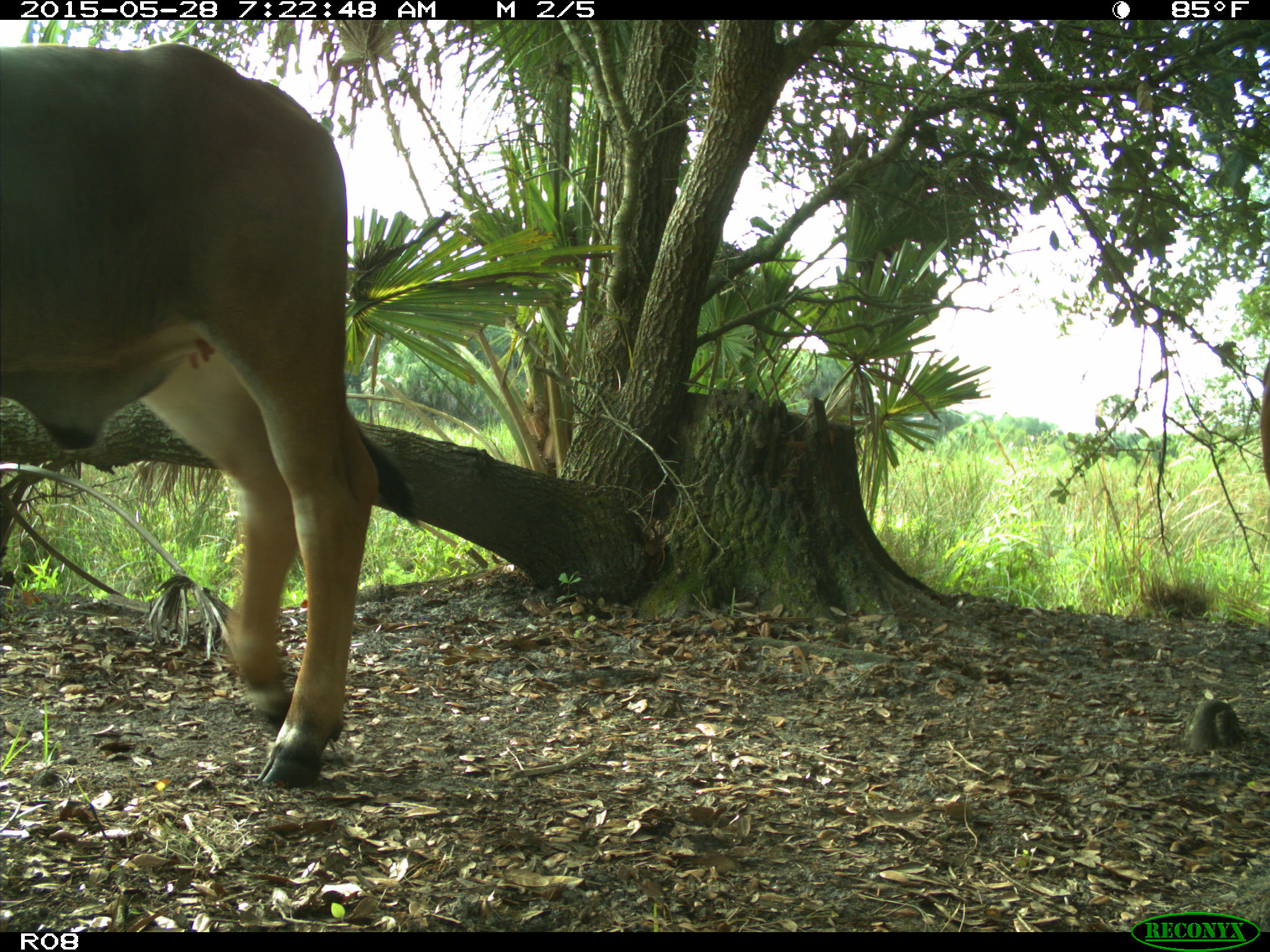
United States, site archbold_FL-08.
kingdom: Animalia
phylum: Chordata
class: Mammalia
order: Artiodactyla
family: Bovidae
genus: Bos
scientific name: Bos taurus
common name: domestic cow